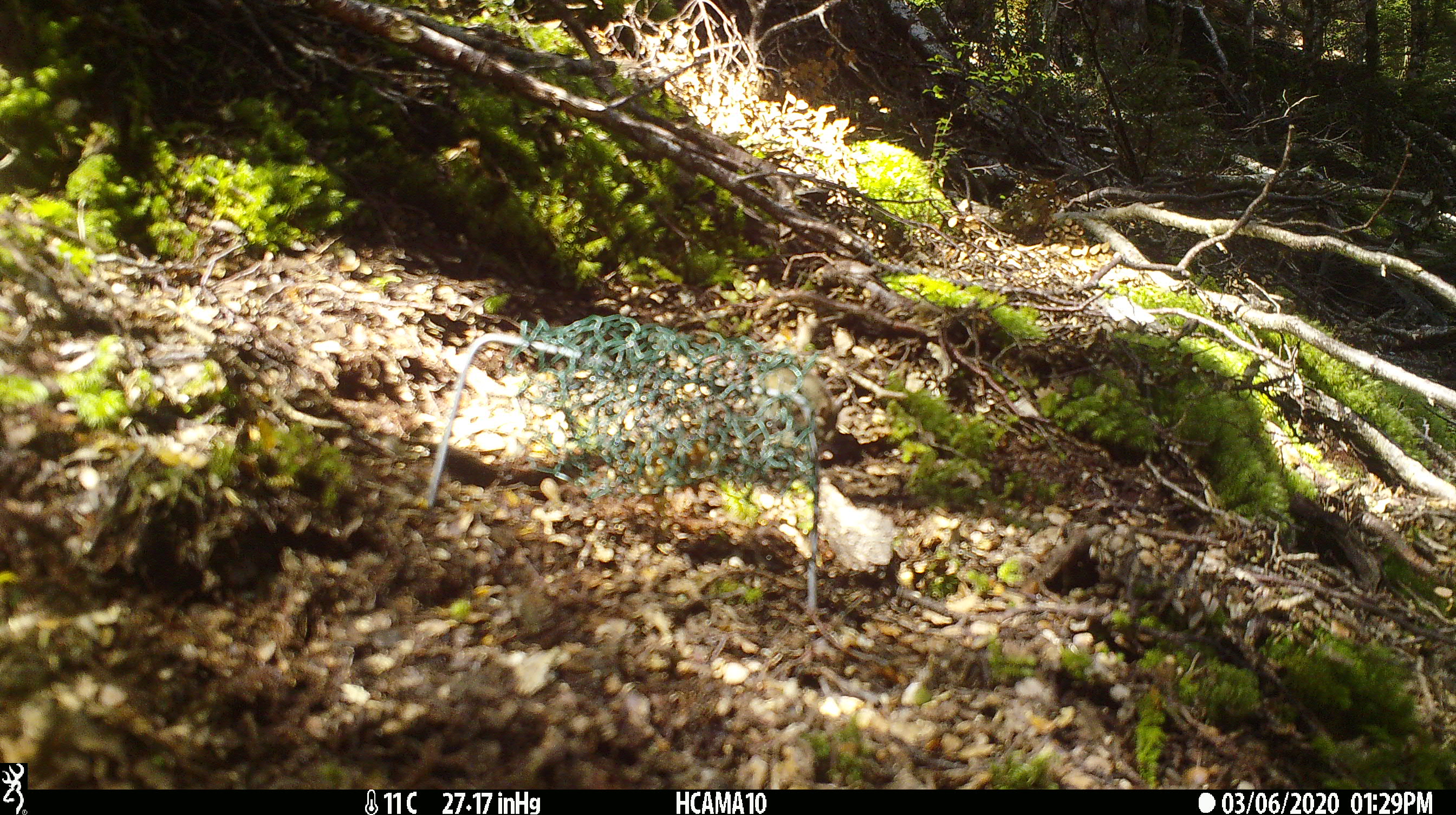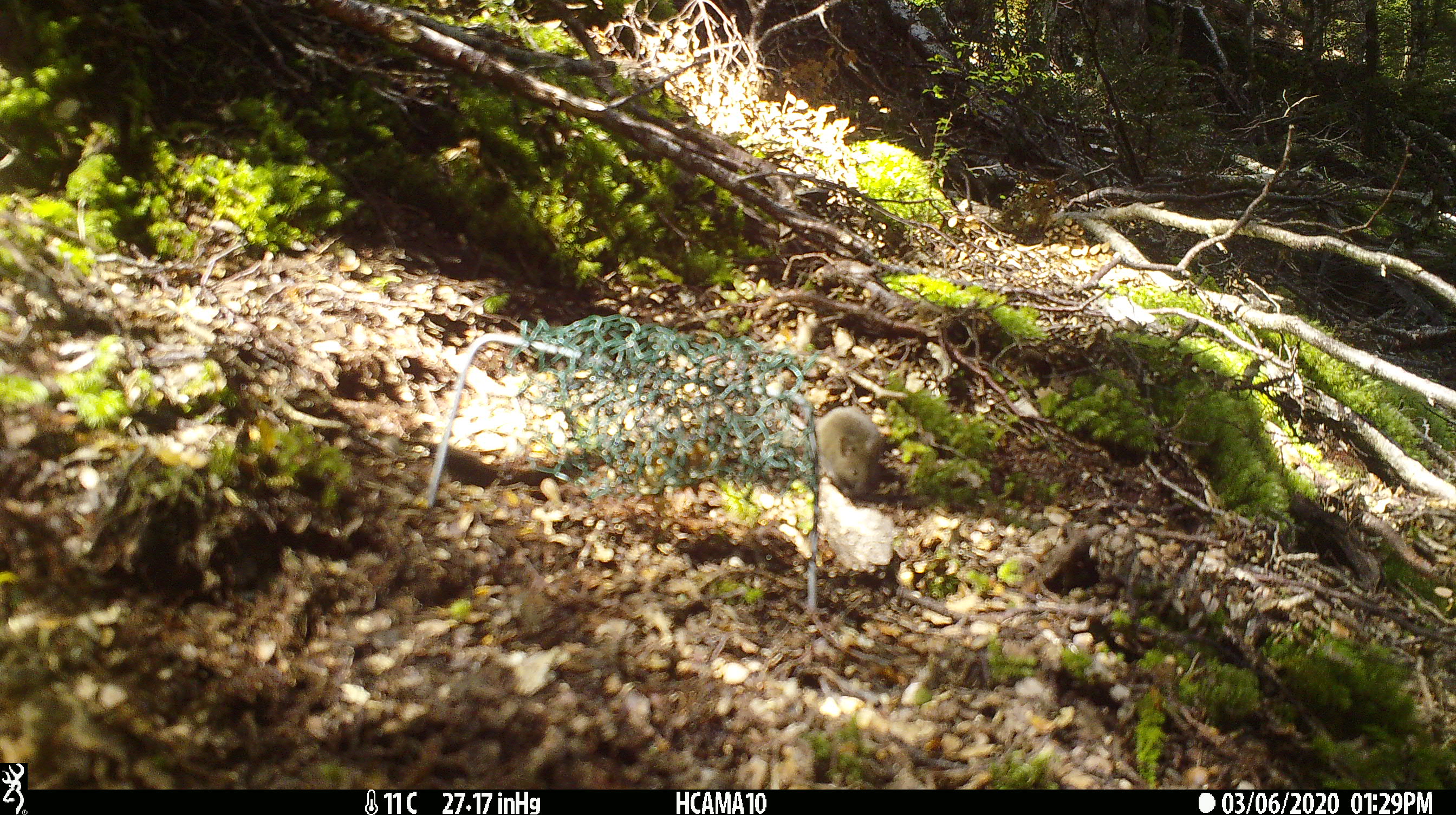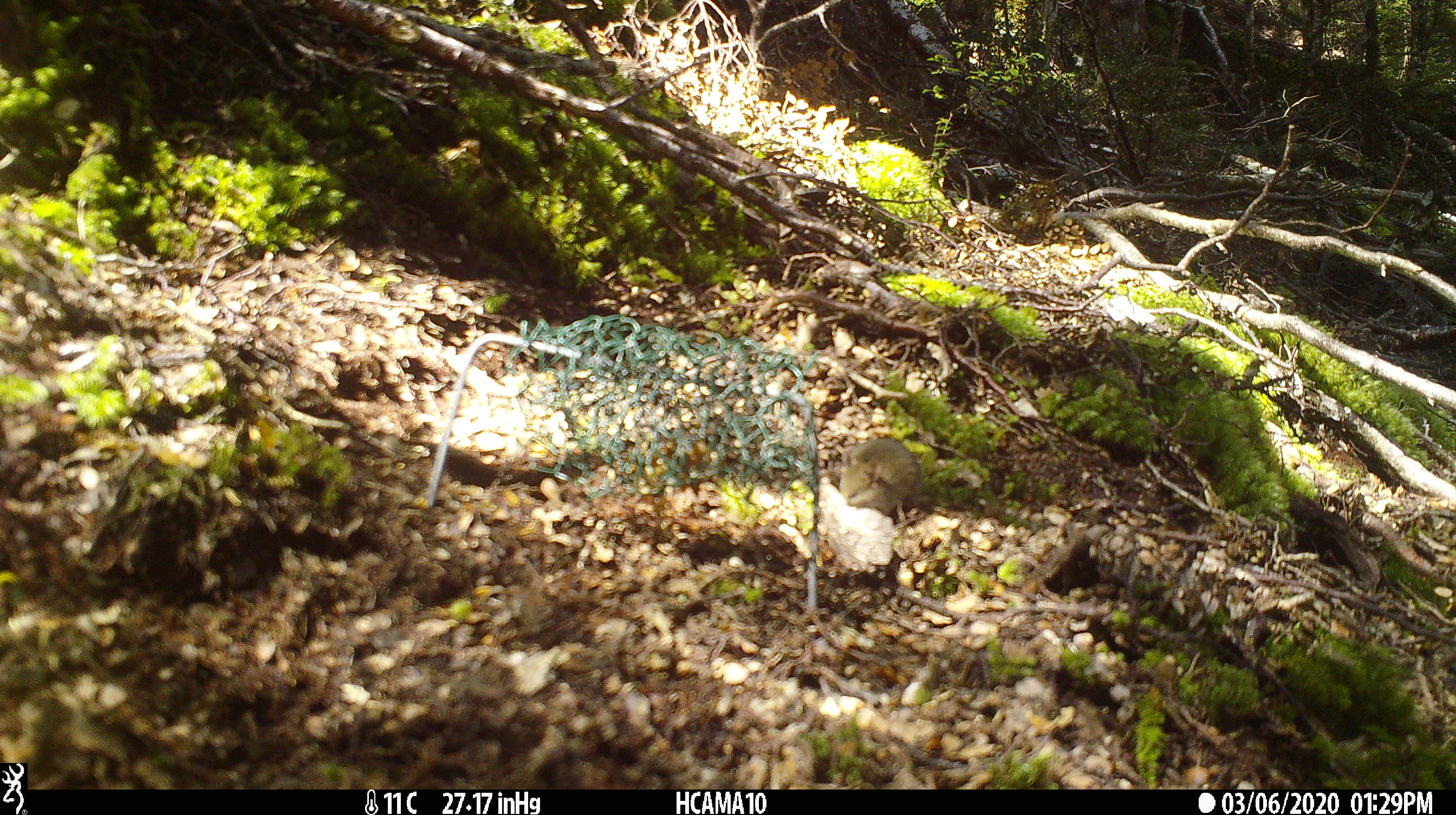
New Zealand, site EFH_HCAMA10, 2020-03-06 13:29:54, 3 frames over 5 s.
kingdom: Animalia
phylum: Chordata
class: Mammalia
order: Rodentia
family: Muridae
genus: Mus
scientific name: Mus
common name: mouse